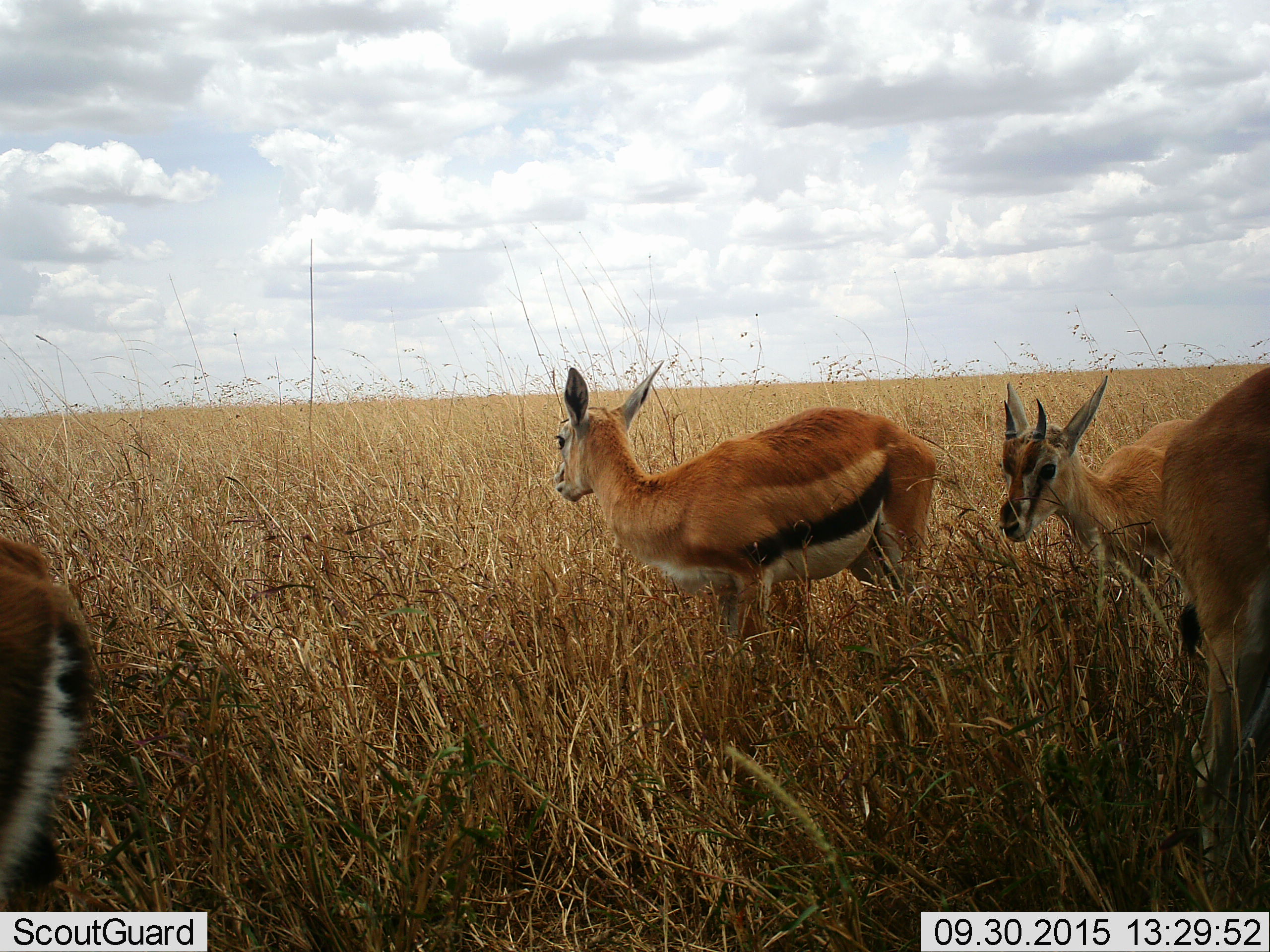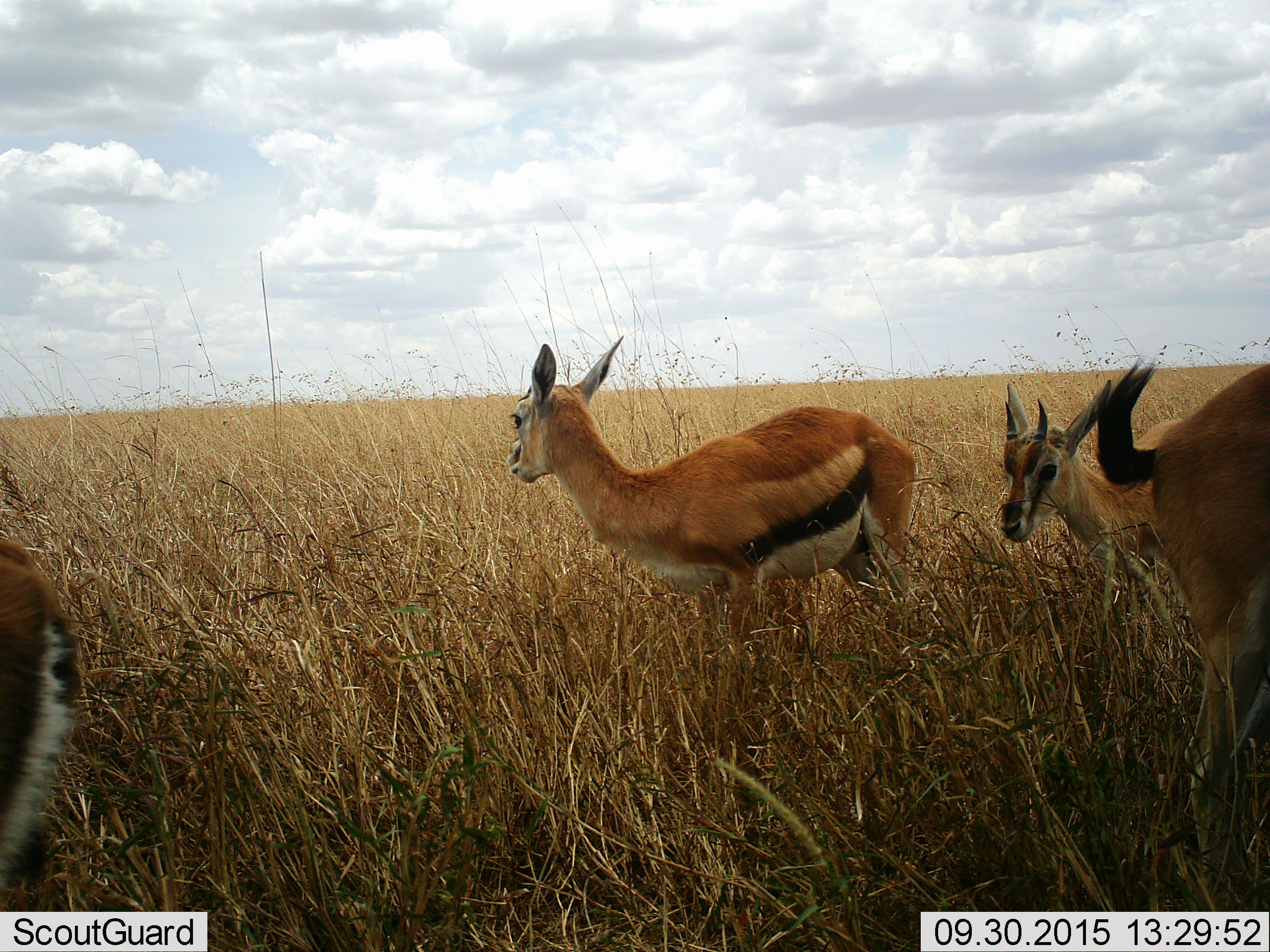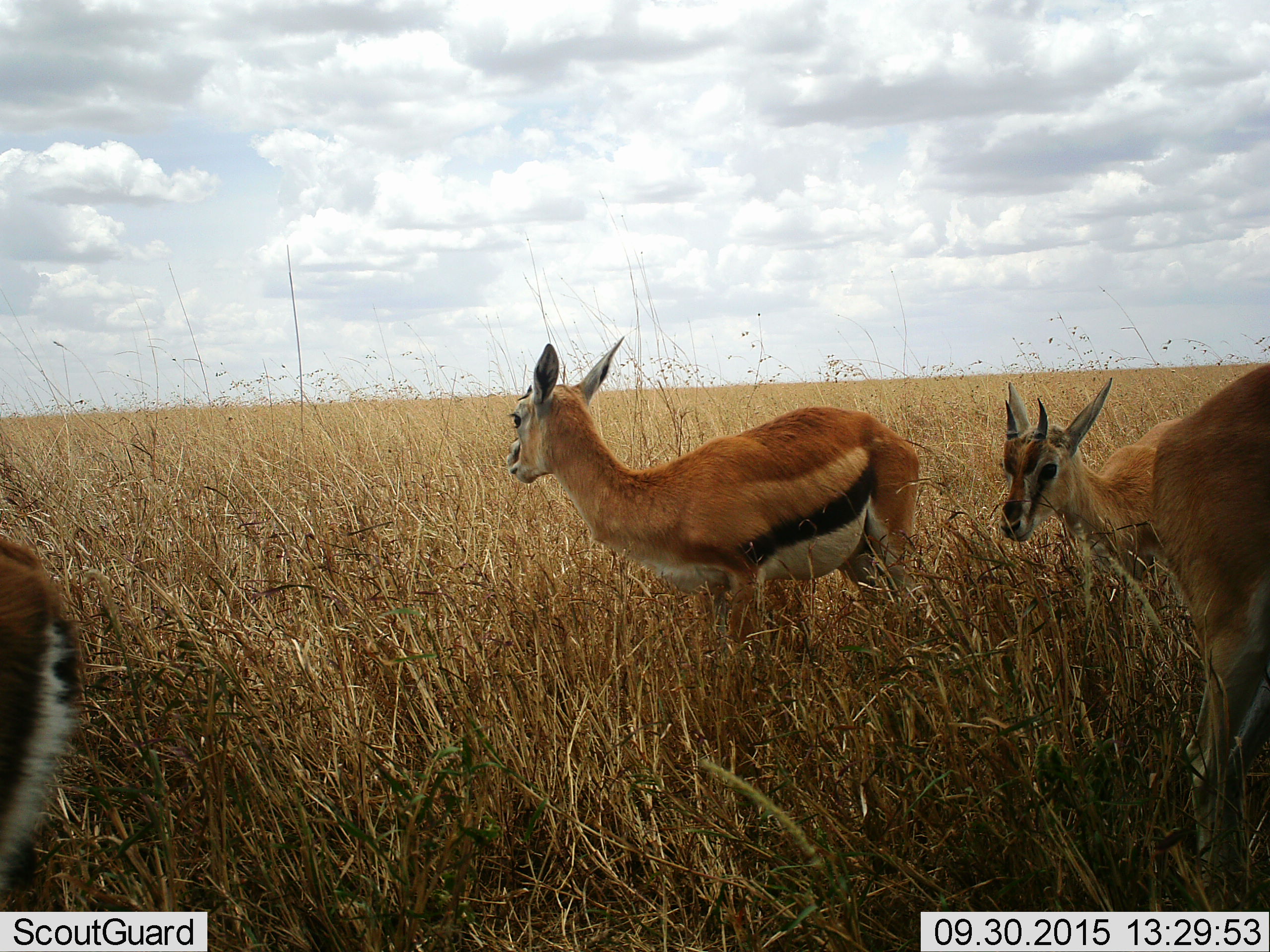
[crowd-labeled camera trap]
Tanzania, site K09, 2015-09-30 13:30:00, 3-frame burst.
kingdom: Animalia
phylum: Chordata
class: Mammalia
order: Artiodactyla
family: Bovidae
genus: Eudorcas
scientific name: Eudorcas thomsonii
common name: thomson's gazelle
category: gazellethomsons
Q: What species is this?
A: Gazellethomsons (thomson's gazelle) (Eudorcas thomsonii).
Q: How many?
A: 4.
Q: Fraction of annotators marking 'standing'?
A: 90%.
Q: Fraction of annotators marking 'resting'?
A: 0%.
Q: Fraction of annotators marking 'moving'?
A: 30%.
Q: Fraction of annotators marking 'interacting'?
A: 0%.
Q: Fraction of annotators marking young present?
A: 10%.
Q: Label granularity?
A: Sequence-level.